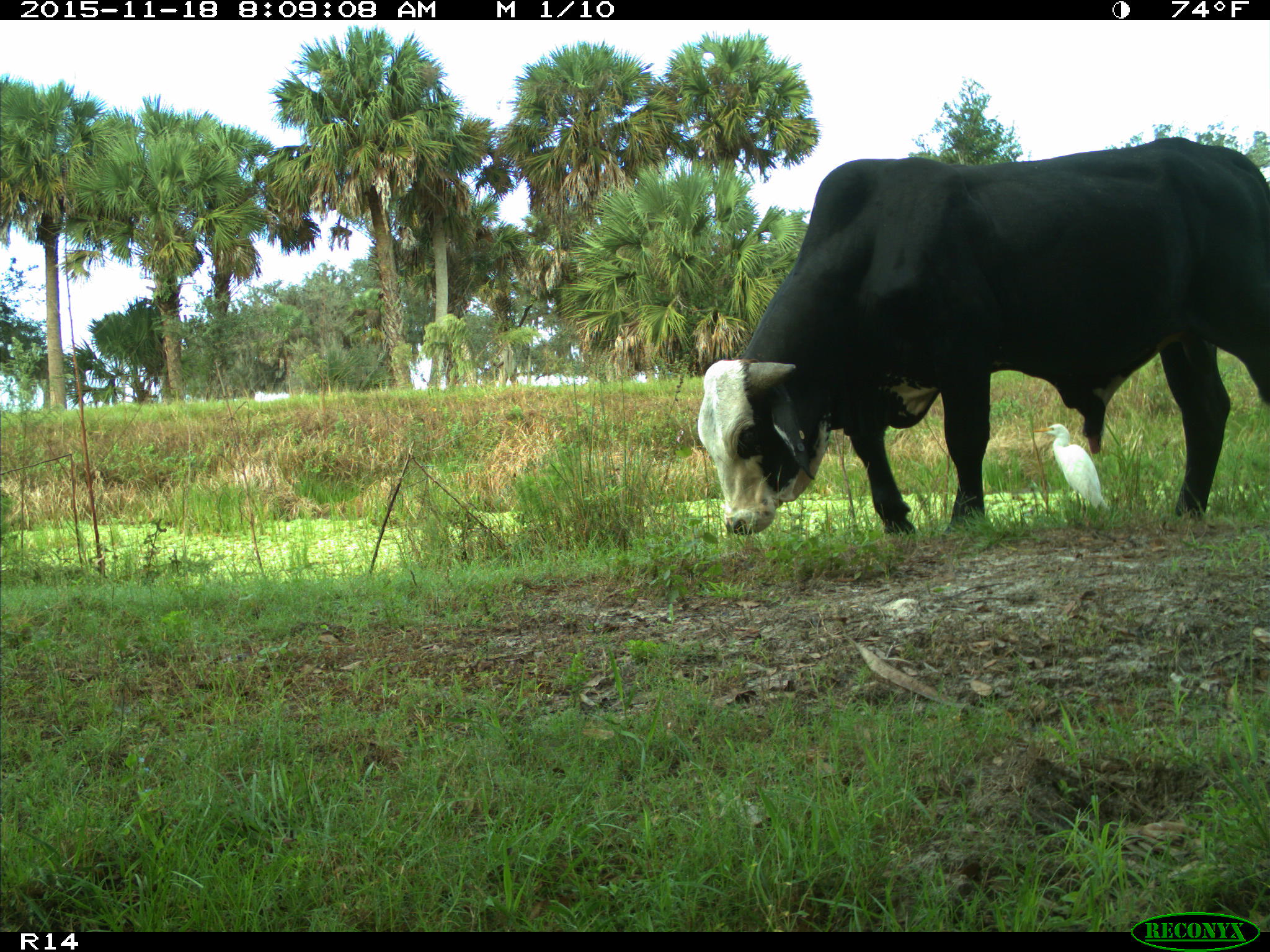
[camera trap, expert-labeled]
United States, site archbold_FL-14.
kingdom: Animalia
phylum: Chordata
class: Mammalia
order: Artiodactyla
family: Bovidae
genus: Bos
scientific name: Bos taurus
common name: domestic cow